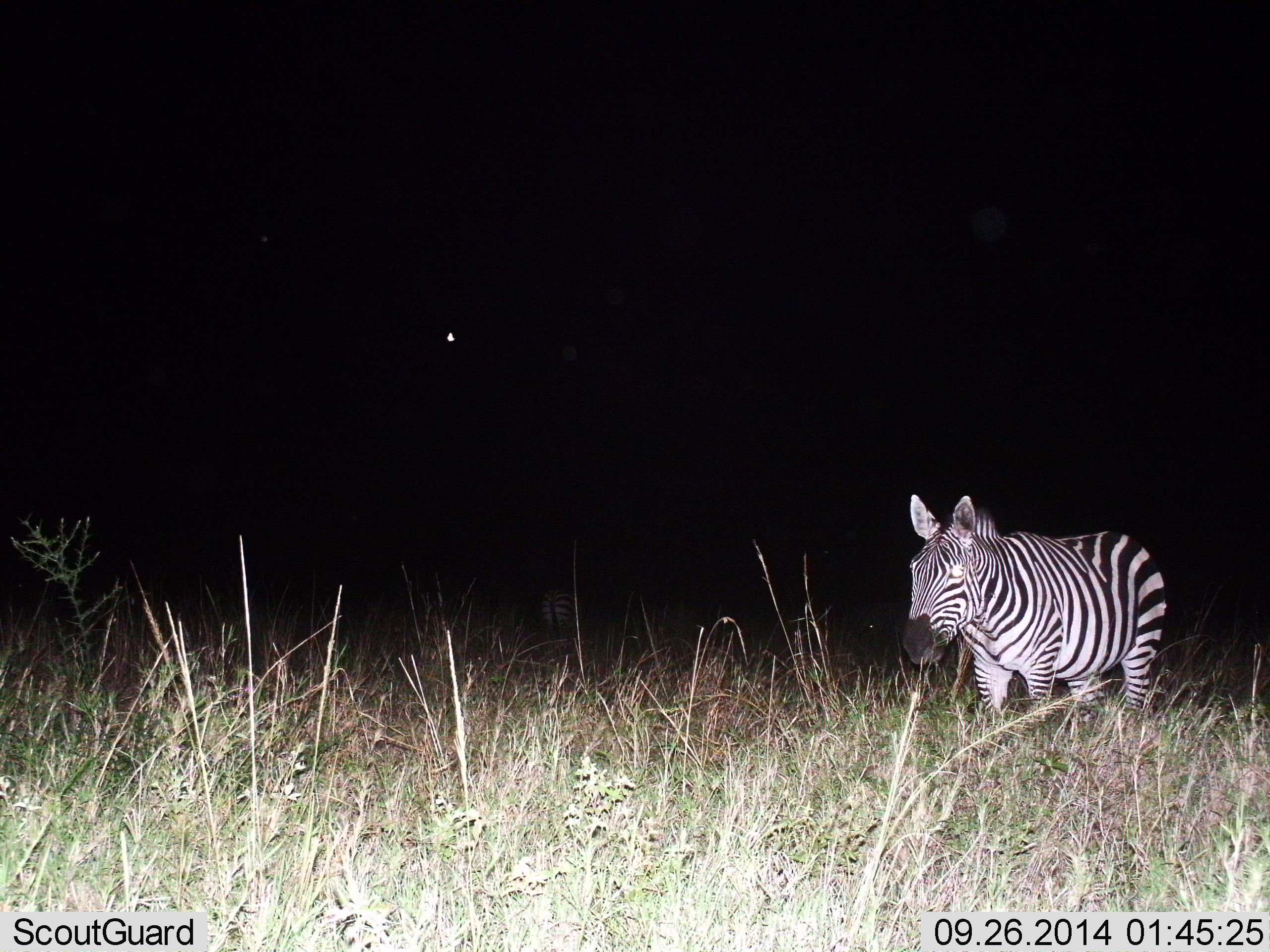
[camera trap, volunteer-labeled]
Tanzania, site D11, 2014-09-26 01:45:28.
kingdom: Animalia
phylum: Chordata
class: Mammalia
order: Perissodactyla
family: Equidae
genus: Equus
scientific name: Equus quagga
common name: plains zebra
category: zebra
Zebra (plains zebra) (Equus quagga), count 1. Behavior (volunteer vote fractions): standing 100%, resting 0%, moving 0%, interacting 0%. Young present (vote fraction): 10%. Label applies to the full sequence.